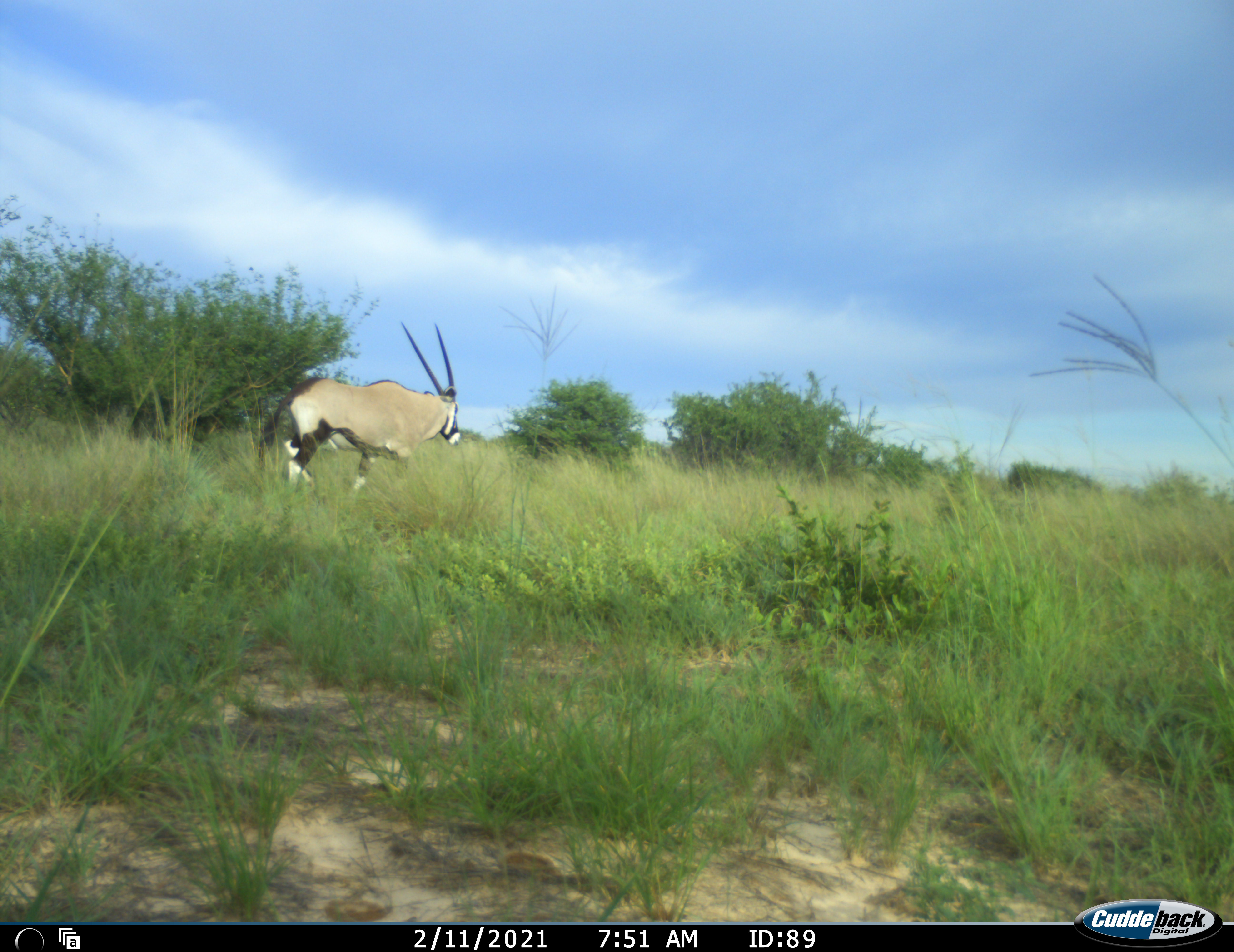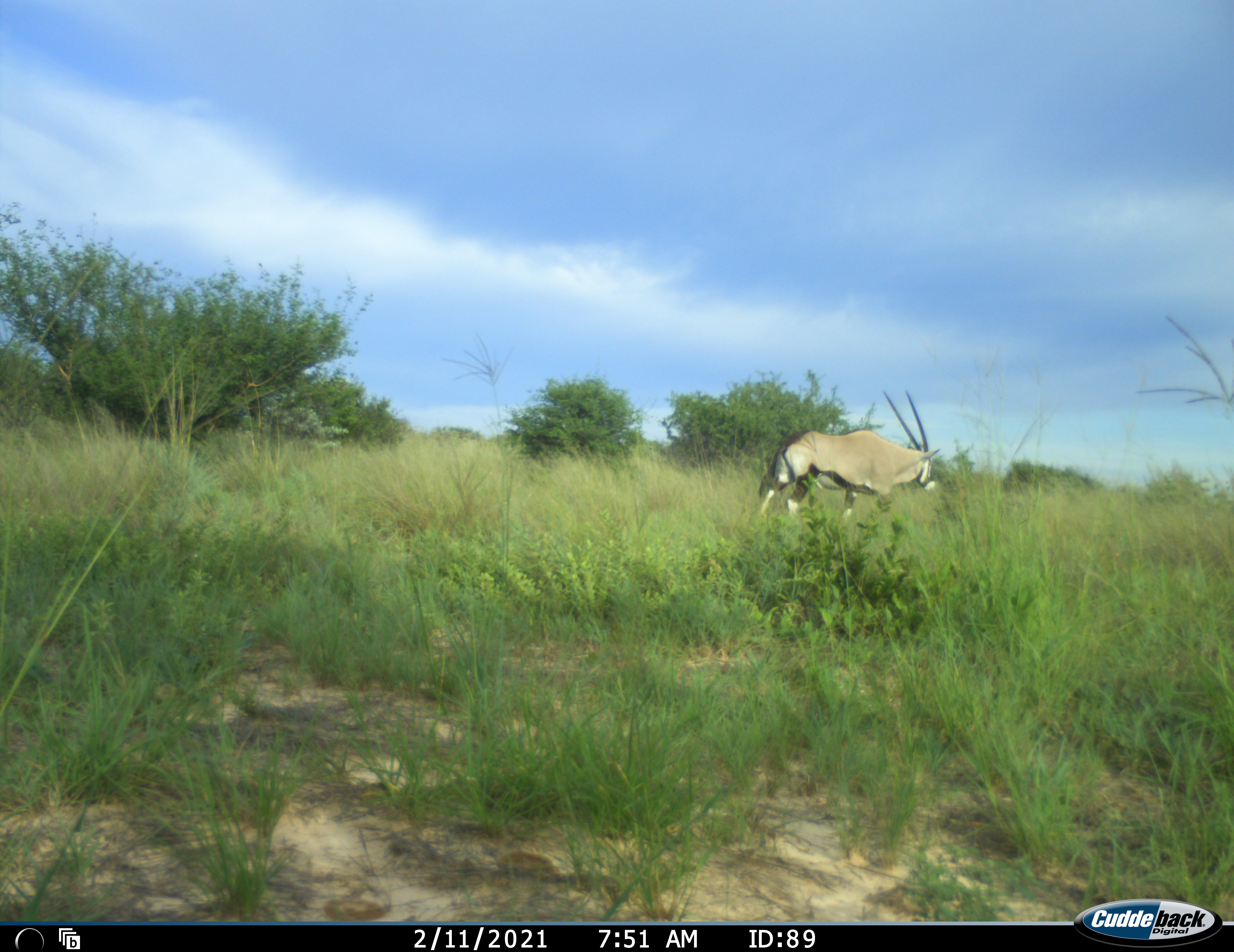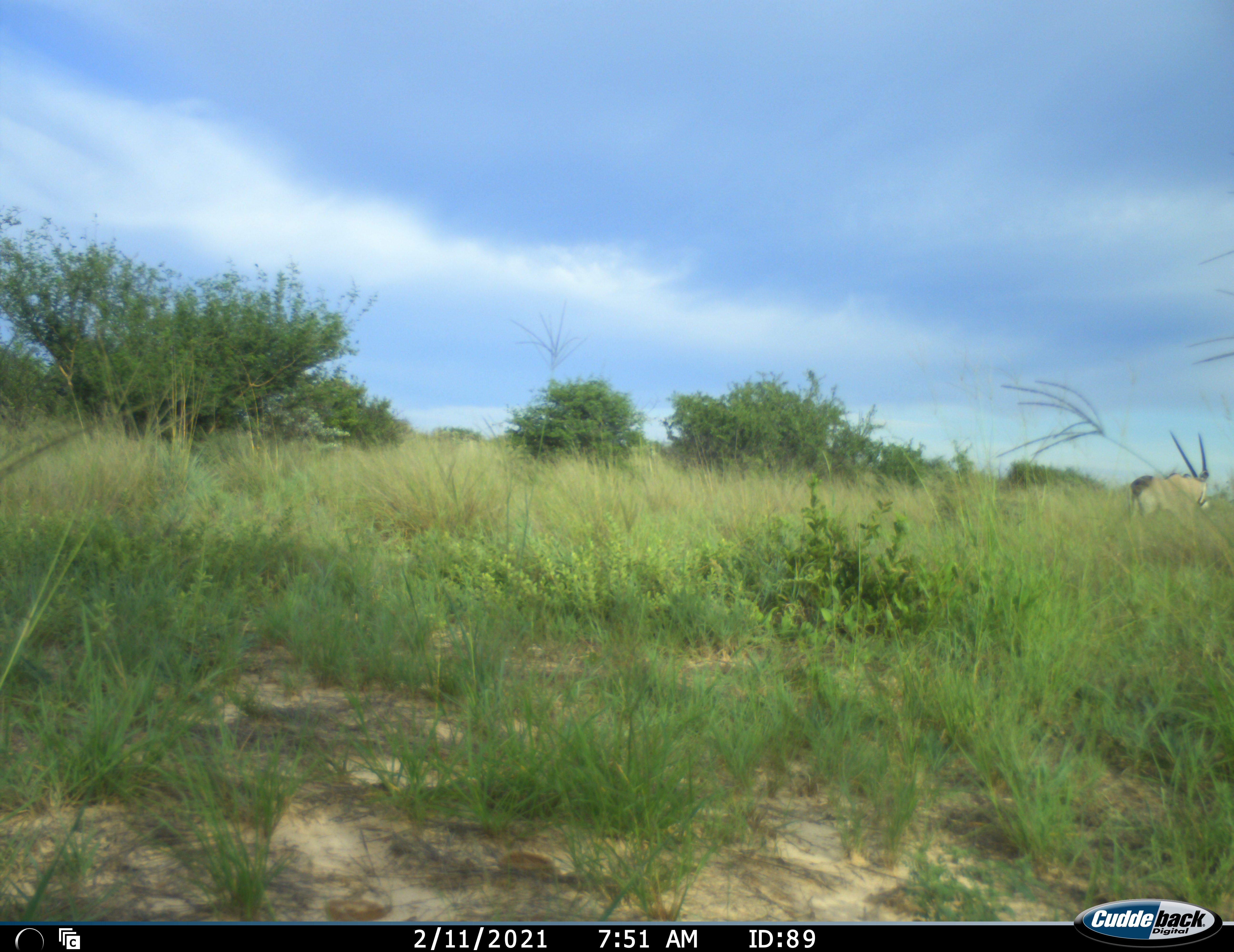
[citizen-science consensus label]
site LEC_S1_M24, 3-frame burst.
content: unidentified animal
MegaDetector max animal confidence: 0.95